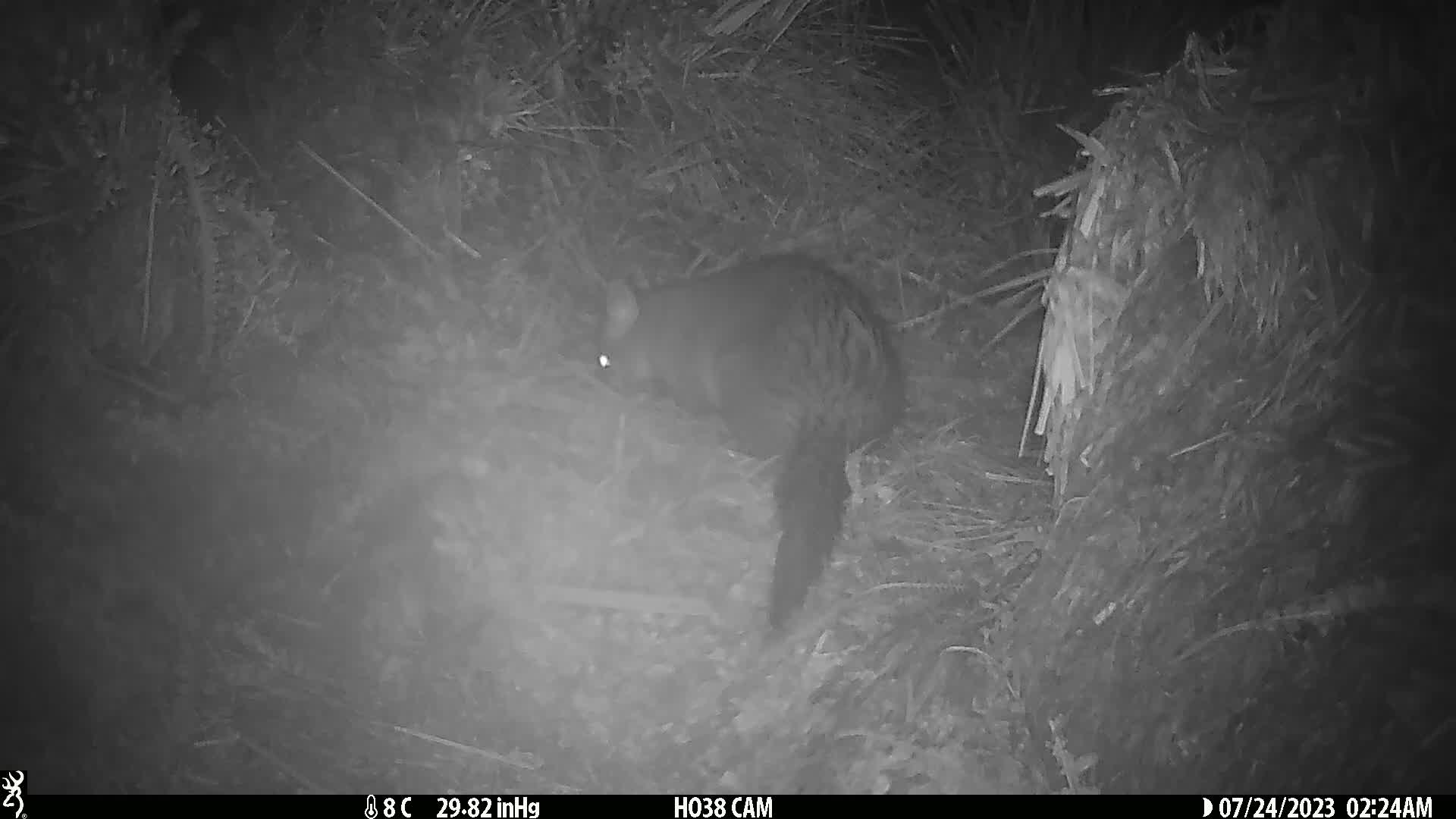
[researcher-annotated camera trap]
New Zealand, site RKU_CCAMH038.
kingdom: Animalia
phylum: Chordata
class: Mammalia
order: Diprotodontia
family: Phalangeridae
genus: Trichosurus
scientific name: Trichosurus vulpecula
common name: common brushtail possum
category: possum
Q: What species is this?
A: Possum (common brushtail possum) (Trichosurus vulpecula).